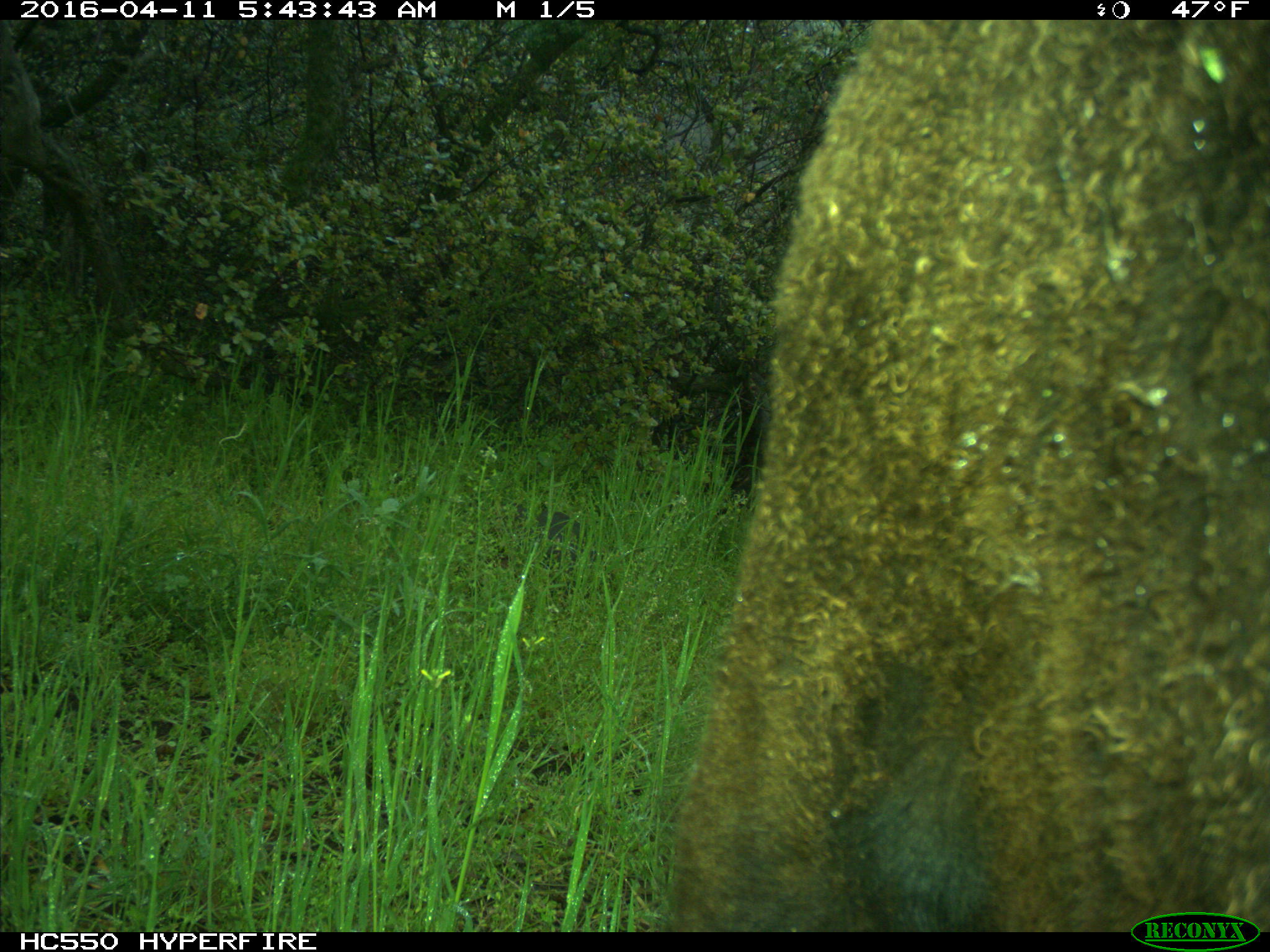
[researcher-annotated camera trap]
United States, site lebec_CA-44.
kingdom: Animalia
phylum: Chordata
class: Mammalia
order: Artiodactyla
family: Bovidae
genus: Bos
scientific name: Bos taurus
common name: domestic cow